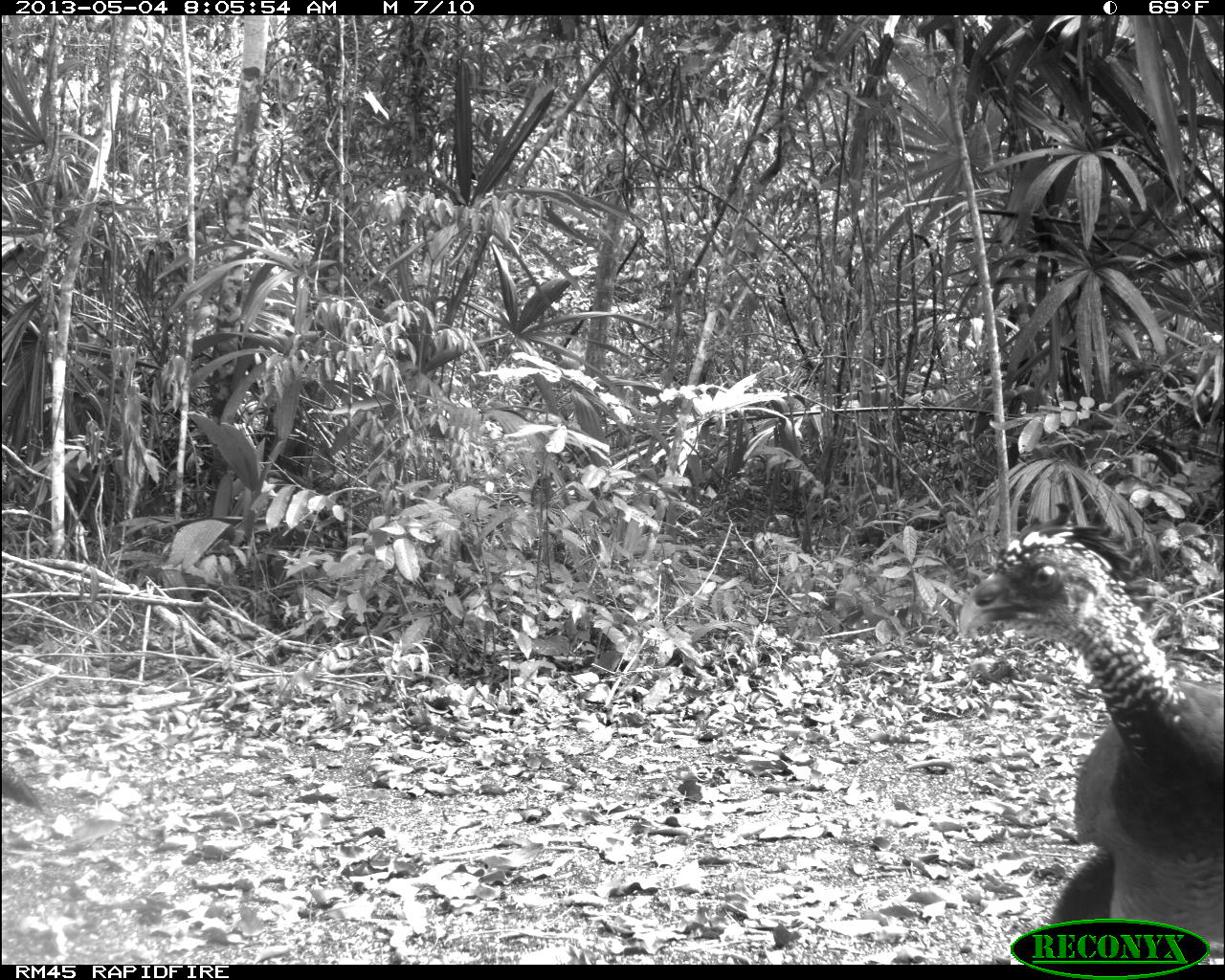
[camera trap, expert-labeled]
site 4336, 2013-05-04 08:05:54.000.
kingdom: Animalia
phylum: Chordata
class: Aves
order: Galliformes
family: Cracidae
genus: Crax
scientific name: Crax rubra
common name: great curassow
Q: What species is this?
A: Crax rubra (great curassow).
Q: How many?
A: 2.